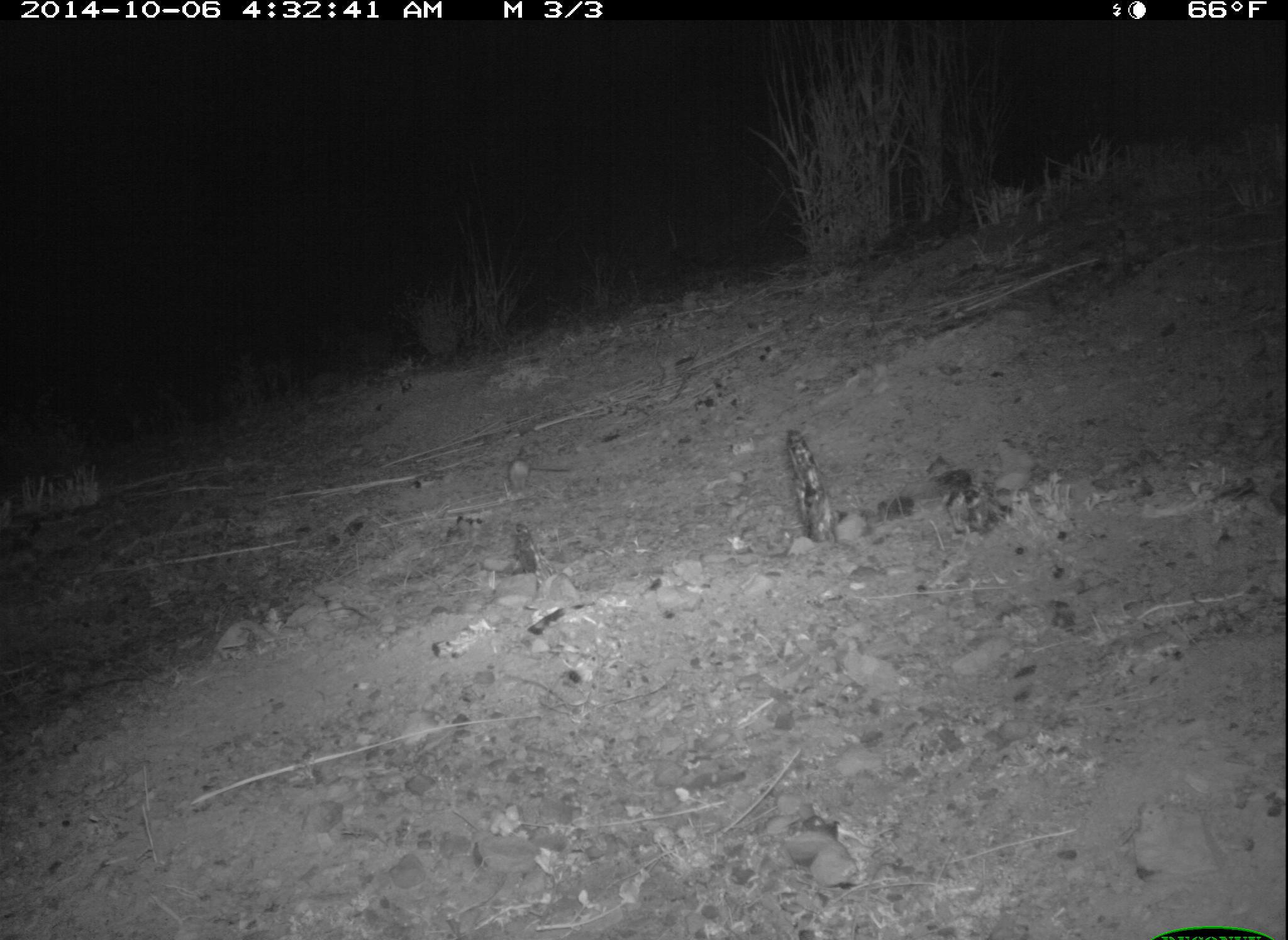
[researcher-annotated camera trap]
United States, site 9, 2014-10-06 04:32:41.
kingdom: Animalia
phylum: Chordata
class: Mammalia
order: Rodentia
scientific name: Rodentia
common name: rodent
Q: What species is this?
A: Rodent (Rodentia).